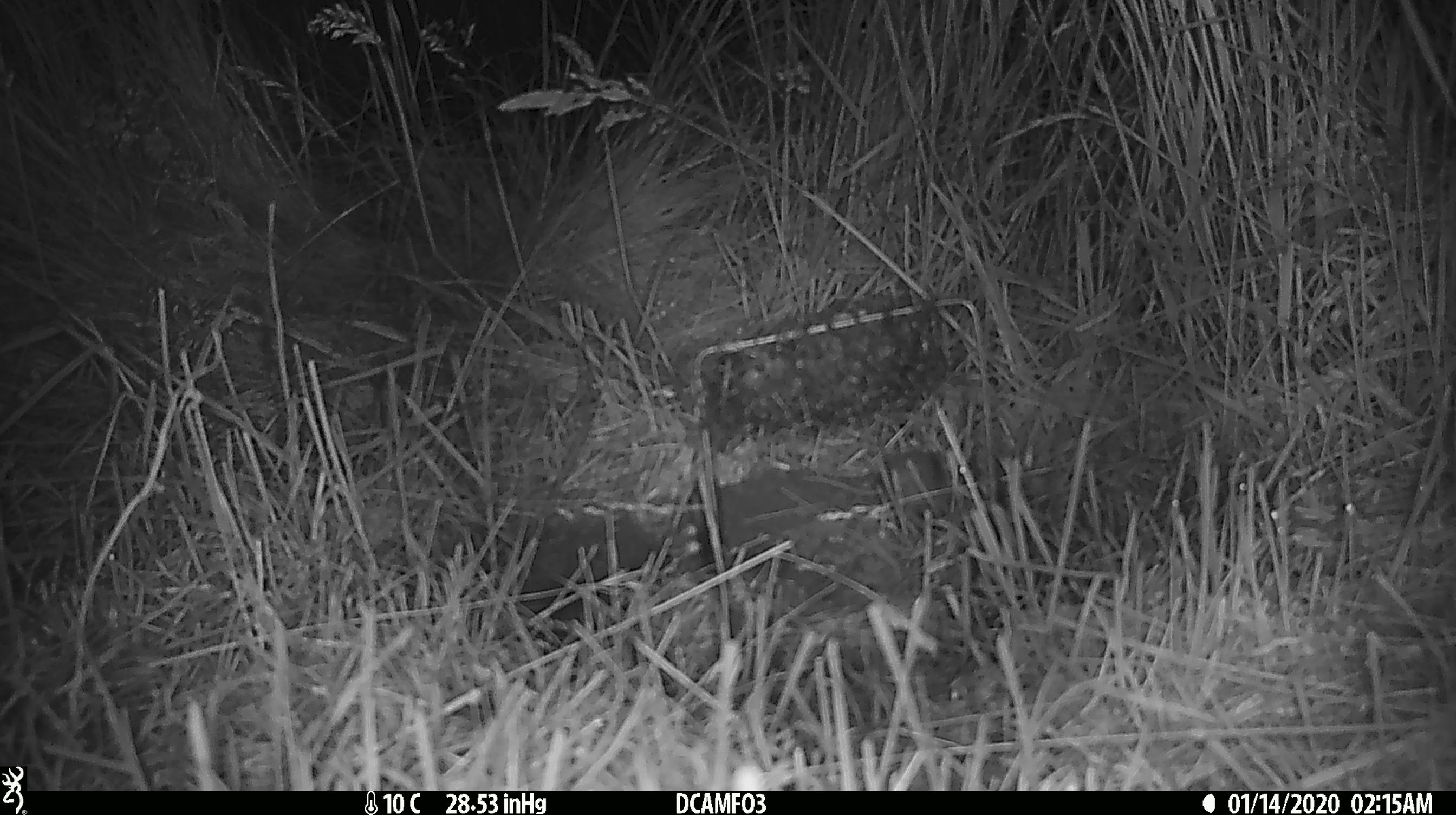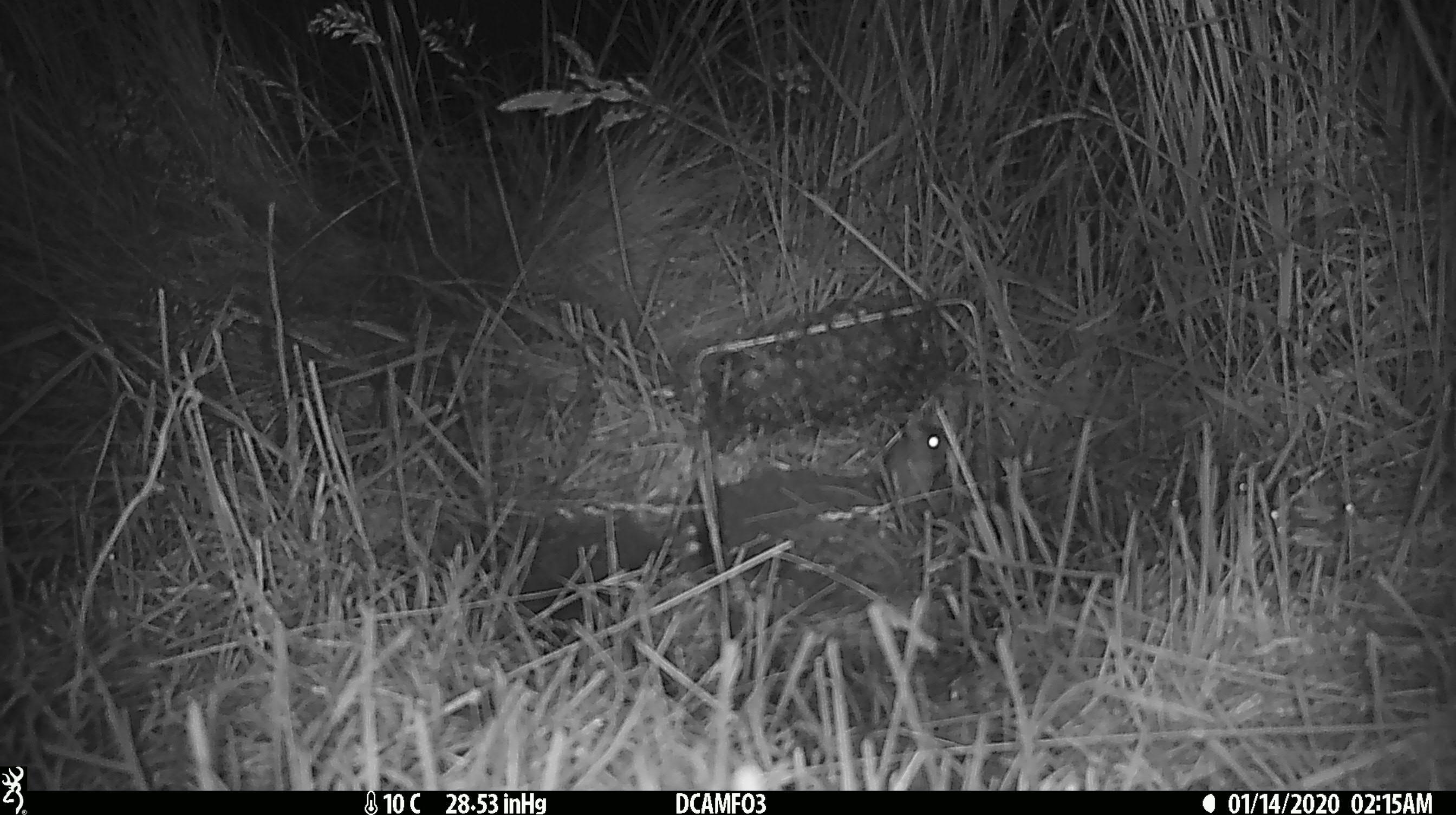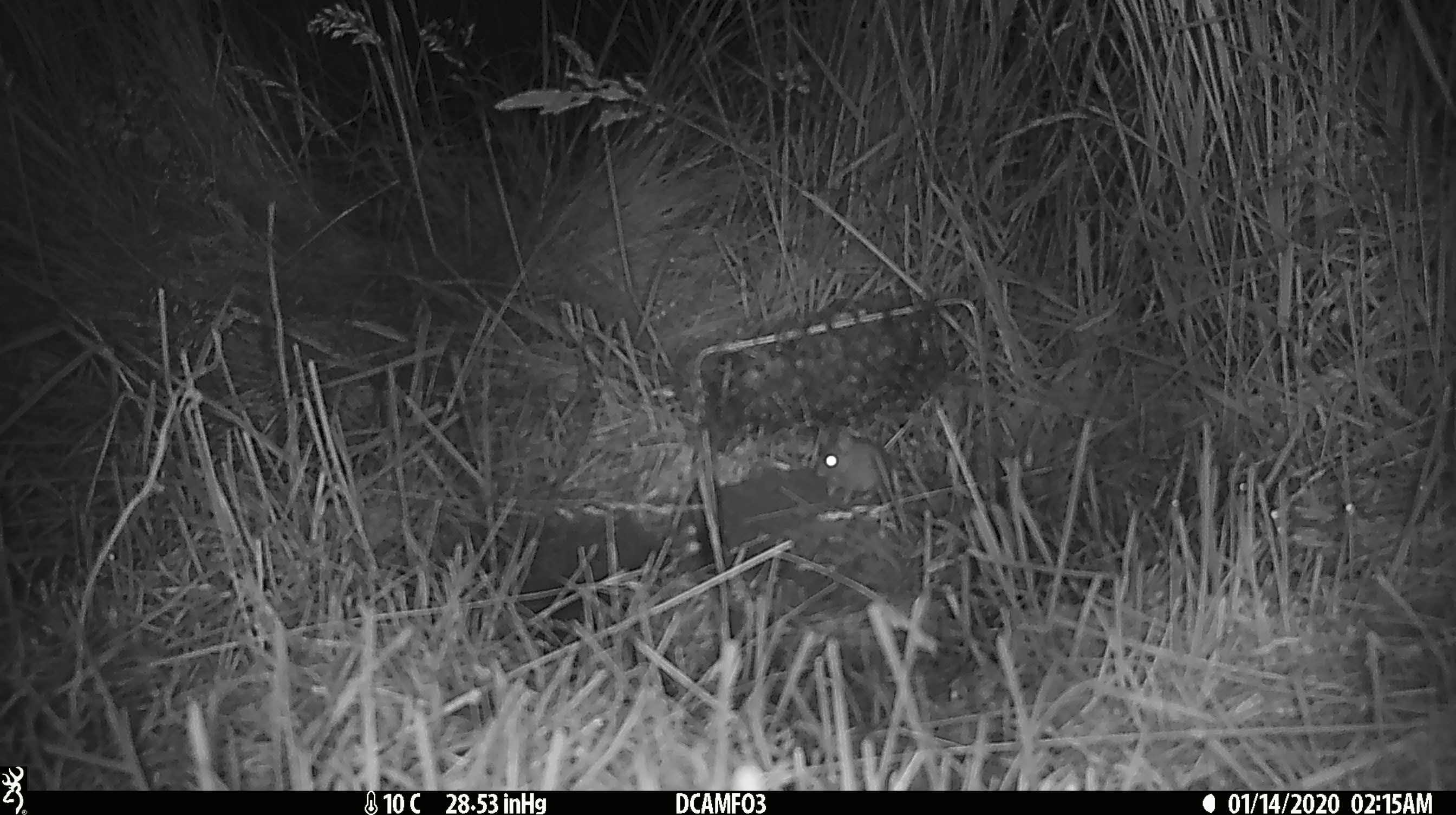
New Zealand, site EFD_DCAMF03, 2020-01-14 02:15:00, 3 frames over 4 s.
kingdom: Animalia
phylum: Chordata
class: Mammalia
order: Rodentia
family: Muridae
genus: Mus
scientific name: Mus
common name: mouse